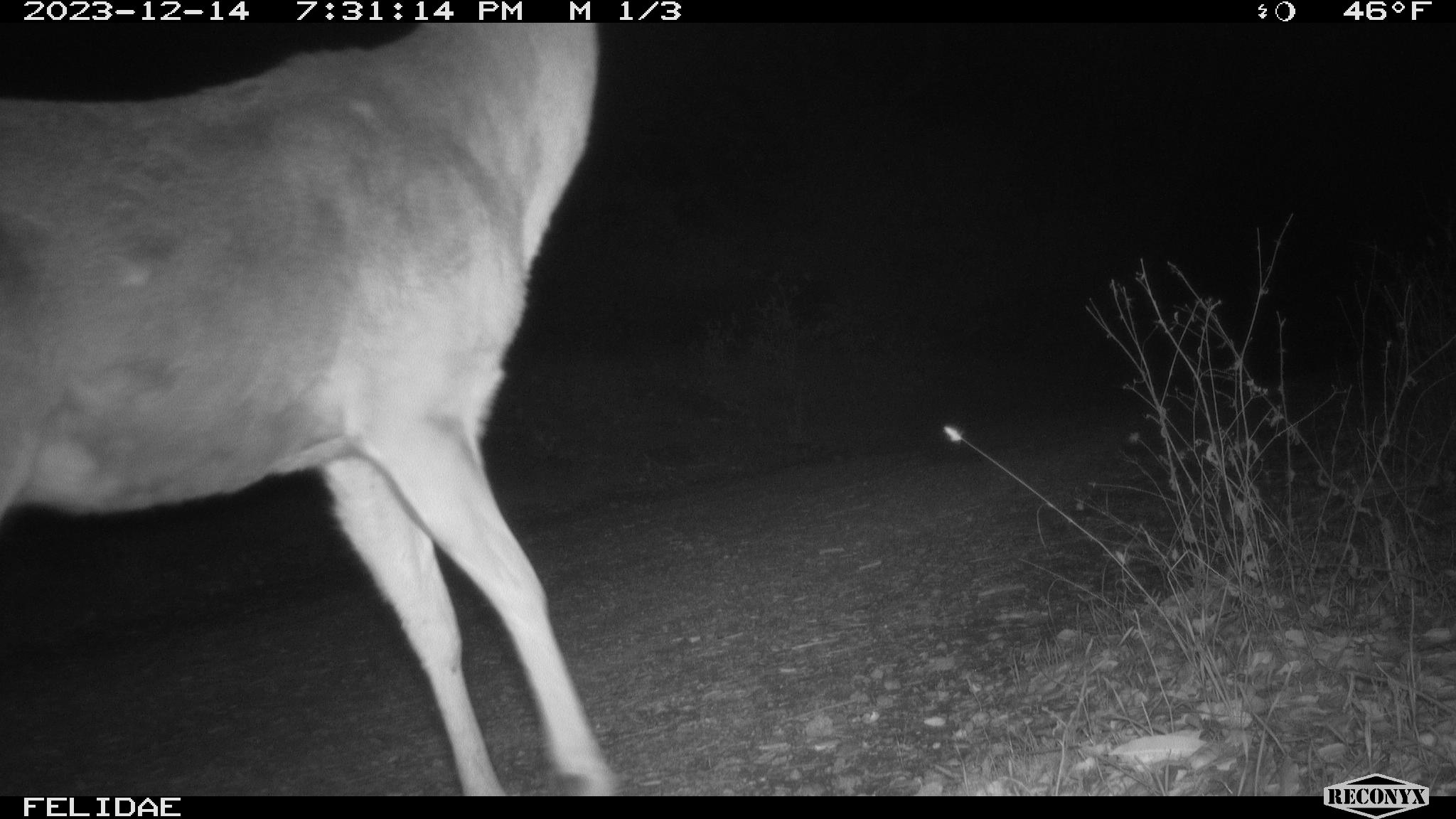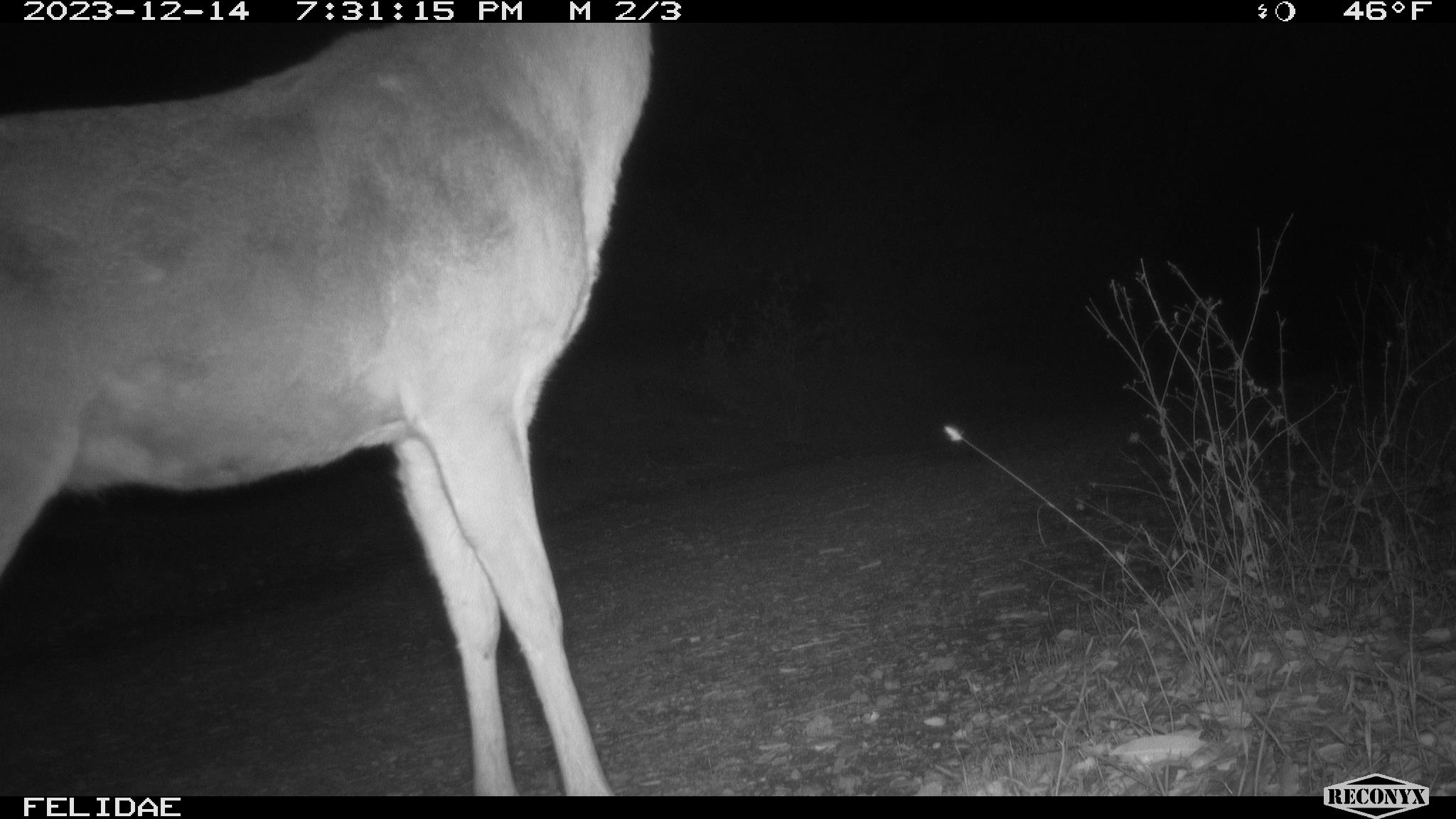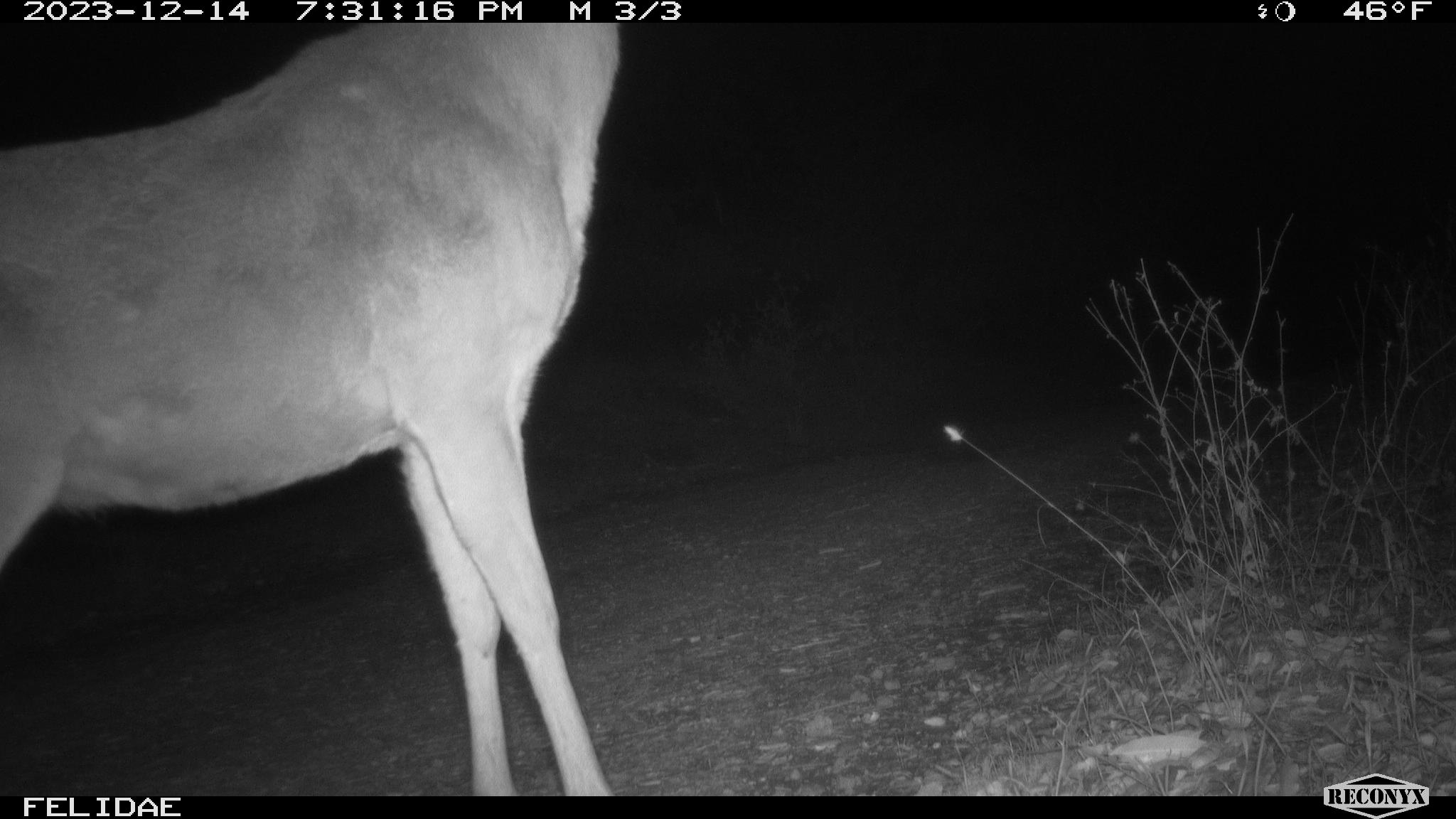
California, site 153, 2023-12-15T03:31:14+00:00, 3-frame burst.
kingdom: Animalia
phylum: Chordata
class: Mammalia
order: Artiodactyla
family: Cervidae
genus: Odocoileus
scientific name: Odocoileus hemionus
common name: mule deer